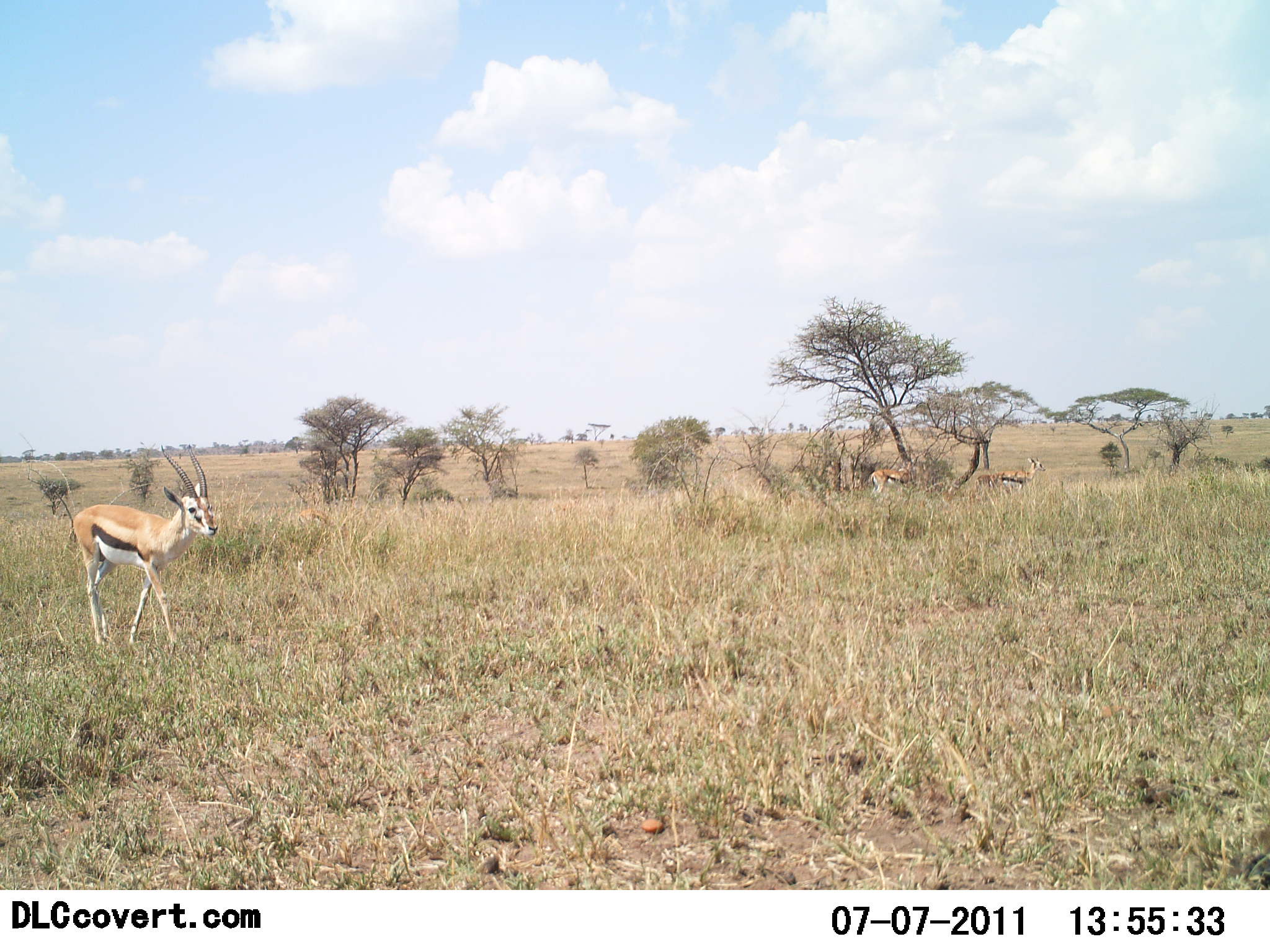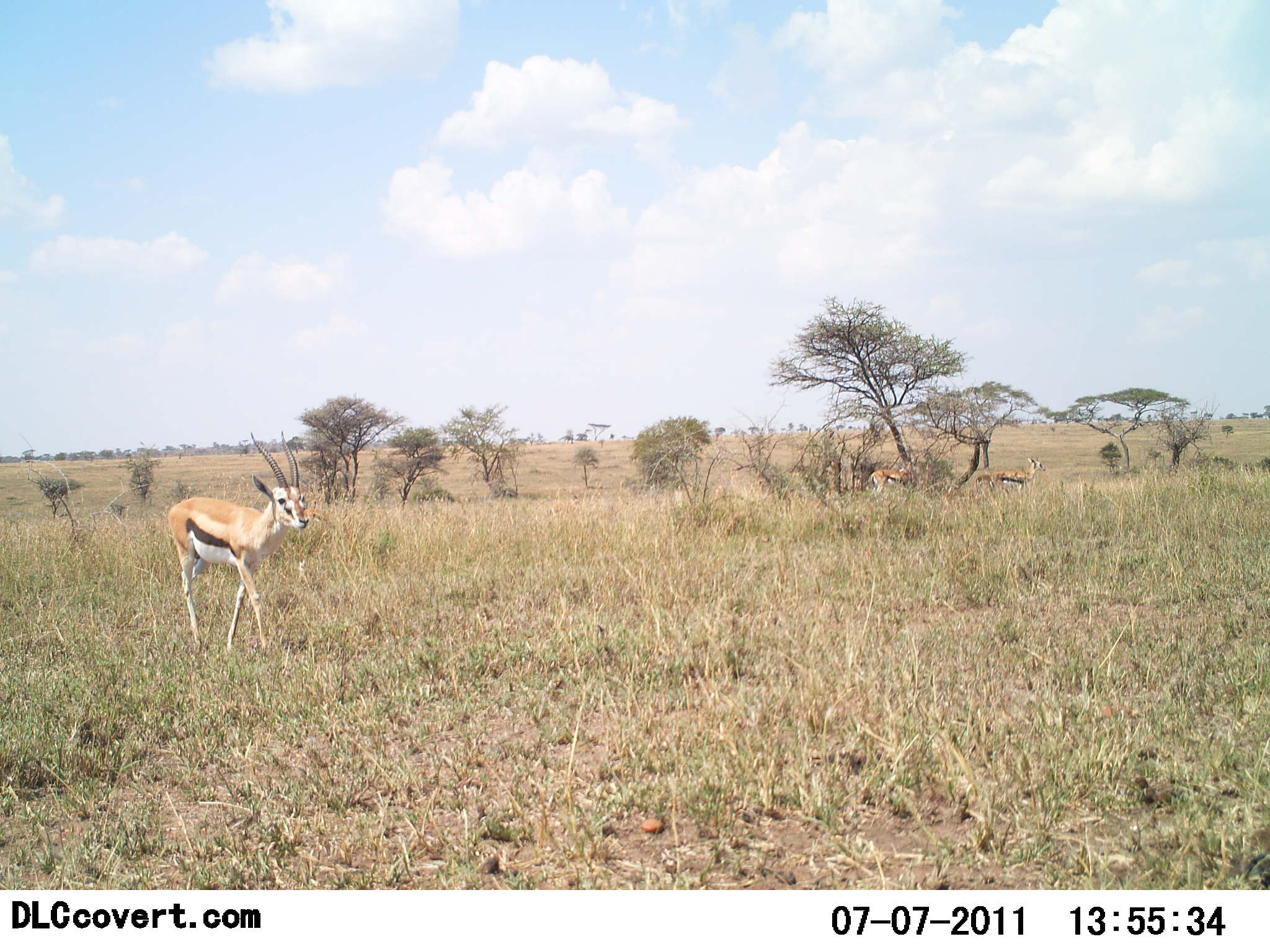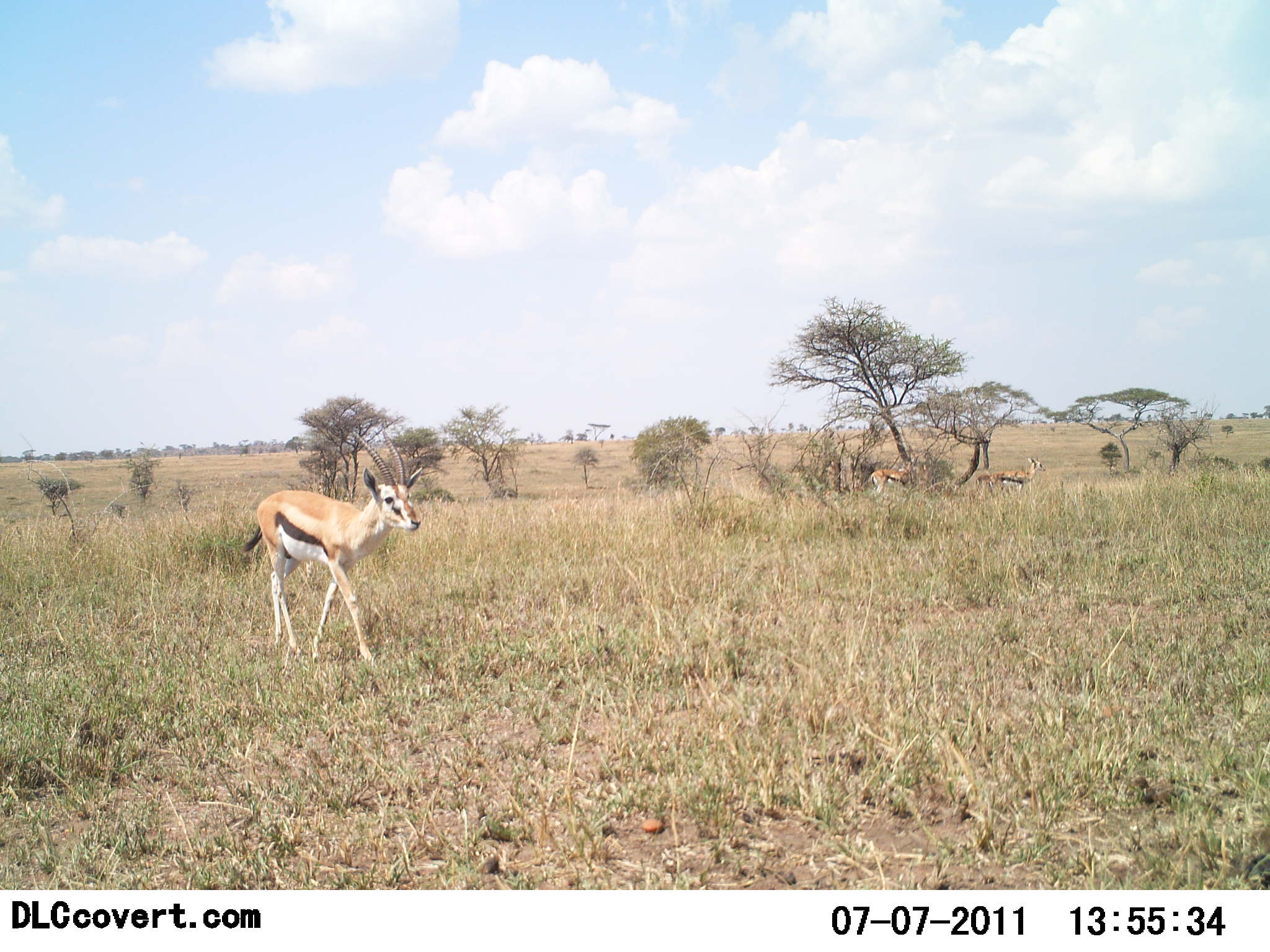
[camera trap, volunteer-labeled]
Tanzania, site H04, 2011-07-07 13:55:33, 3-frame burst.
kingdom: Animalia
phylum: Chordata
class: Mammalia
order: Artiodactyla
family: Bovidae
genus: Eudorcas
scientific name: Eudorcas thomsonii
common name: thomson's gazelle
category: gazellethomsons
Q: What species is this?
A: Gazellethomsons (thomson's gazelle) (Eudorcas thomsonii).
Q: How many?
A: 3.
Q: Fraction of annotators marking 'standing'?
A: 46%.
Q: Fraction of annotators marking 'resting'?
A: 8%.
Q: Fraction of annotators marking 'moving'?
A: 92%.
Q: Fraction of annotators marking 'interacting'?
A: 0%.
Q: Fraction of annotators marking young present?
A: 0%.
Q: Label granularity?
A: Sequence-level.